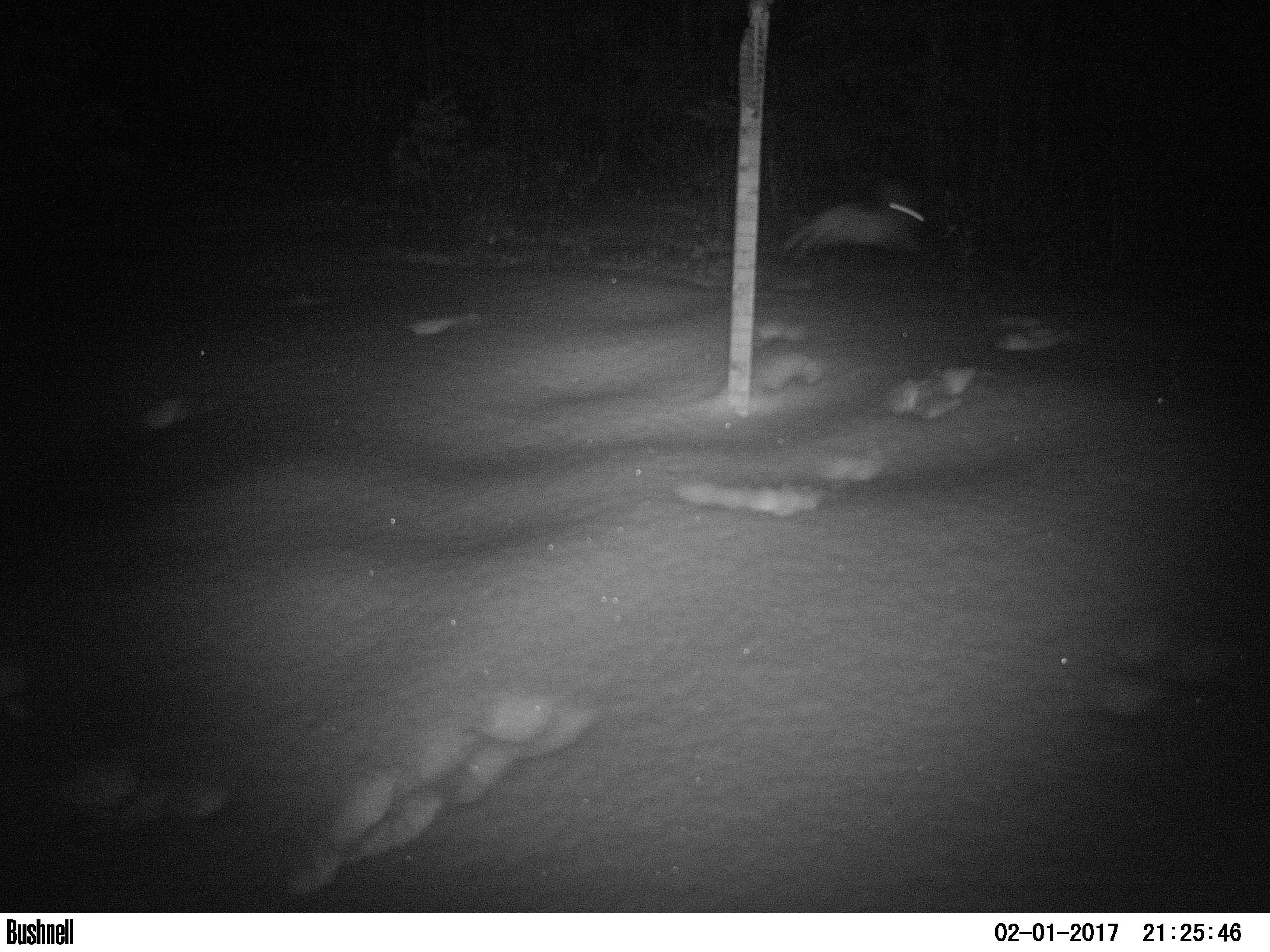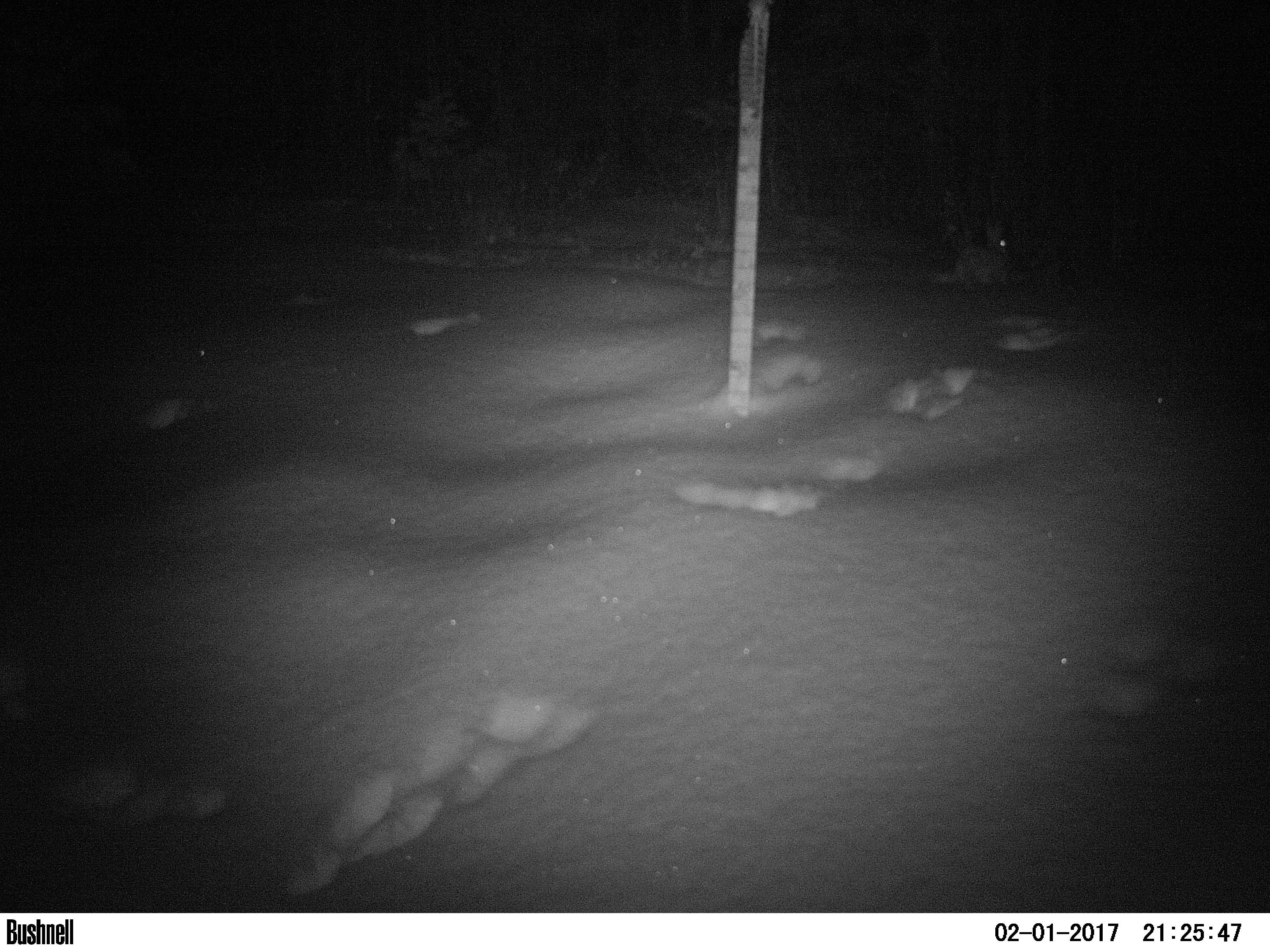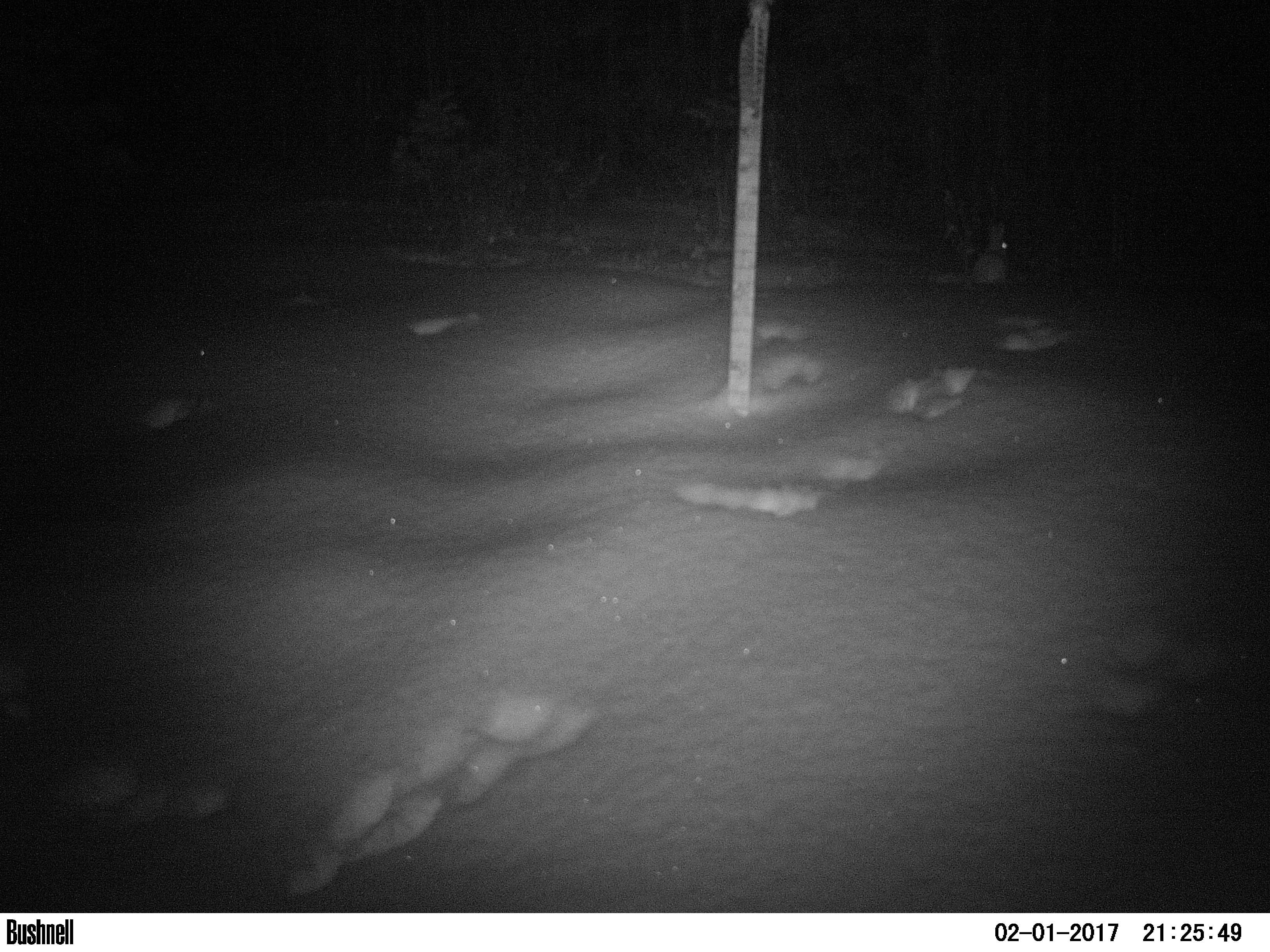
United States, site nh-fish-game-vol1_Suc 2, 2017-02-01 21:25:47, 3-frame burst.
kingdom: Animalia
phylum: Chordata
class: Mammalia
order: Lagomorpha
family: Leporidae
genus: Lepus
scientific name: Lepus americanus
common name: snowshoe hare